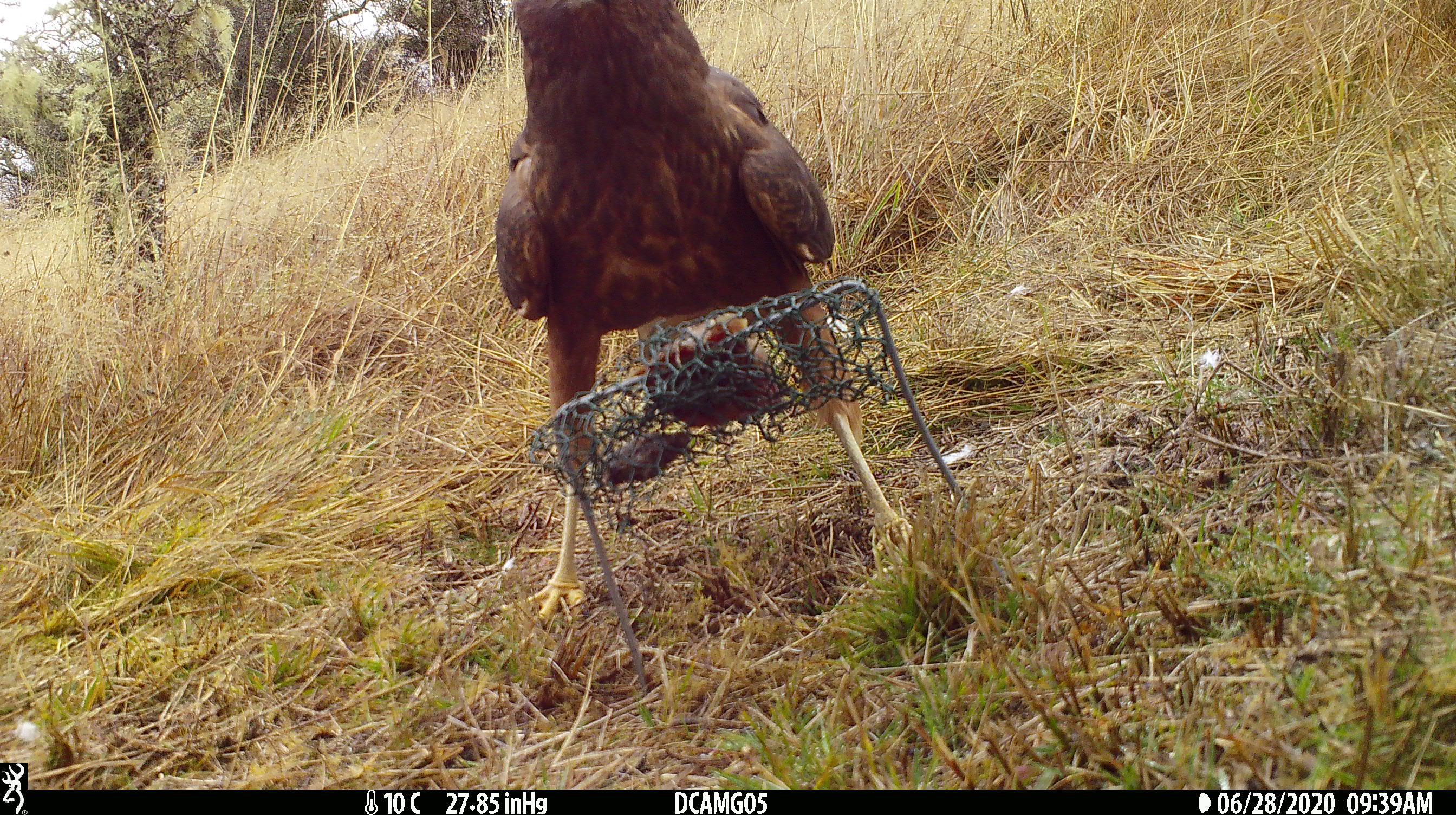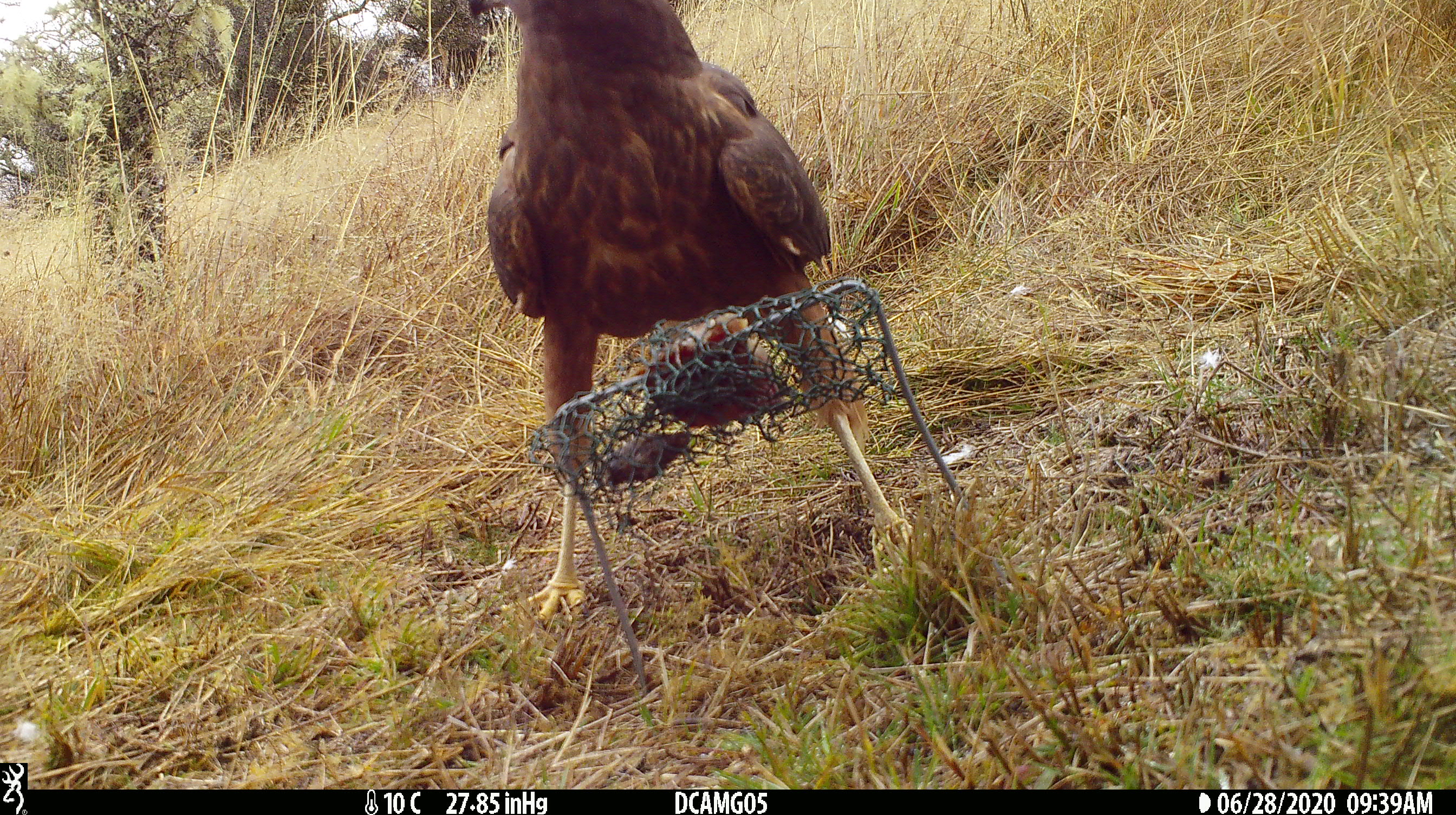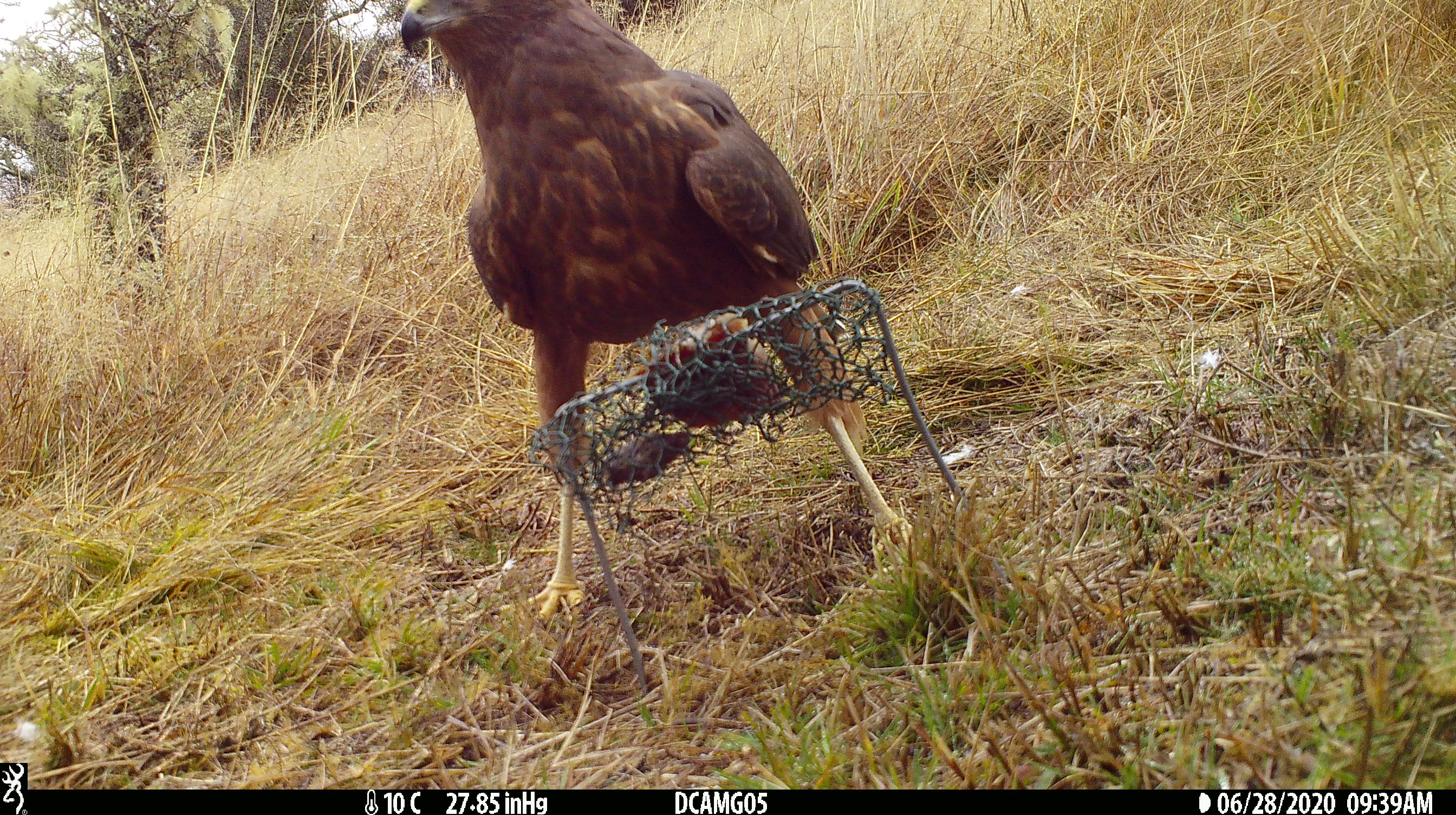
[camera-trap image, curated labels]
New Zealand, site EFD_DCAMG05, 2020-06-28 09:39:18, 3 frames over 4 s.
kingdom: Animalia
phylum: Chordata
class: Aves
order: Accipitriformes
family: Accipitridae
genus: Circus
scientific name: Circus approximans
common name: swamp harrier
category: harrier